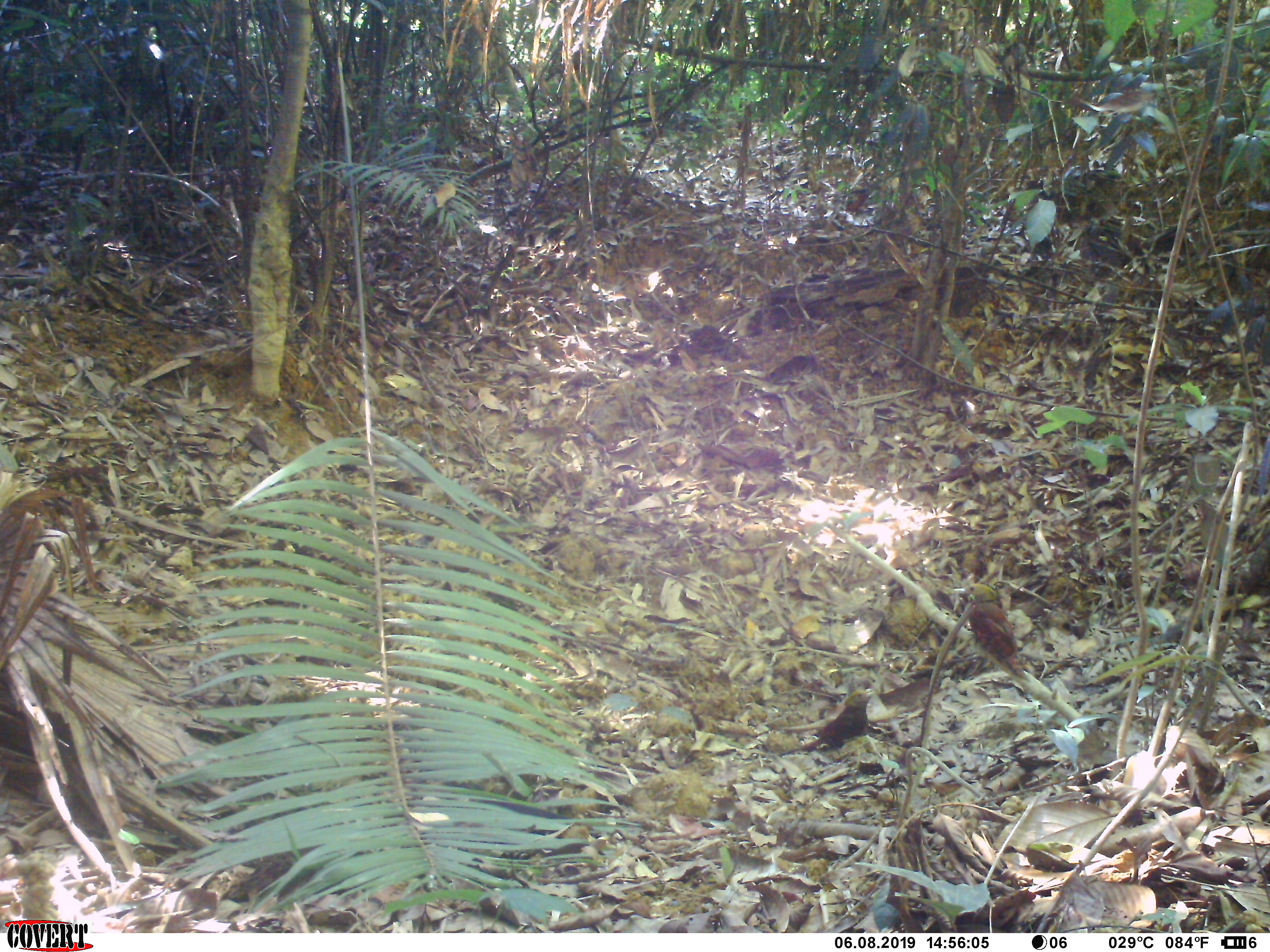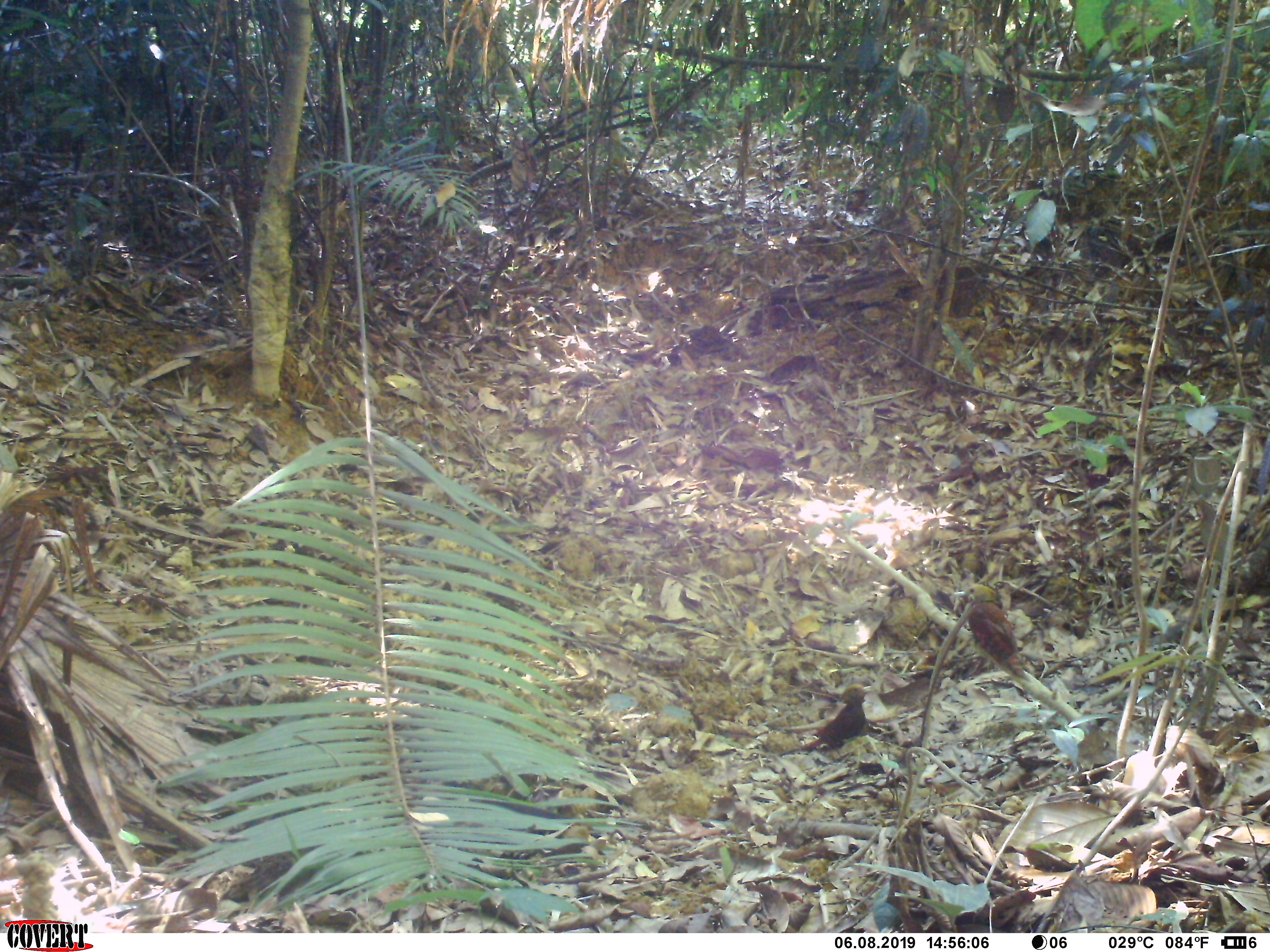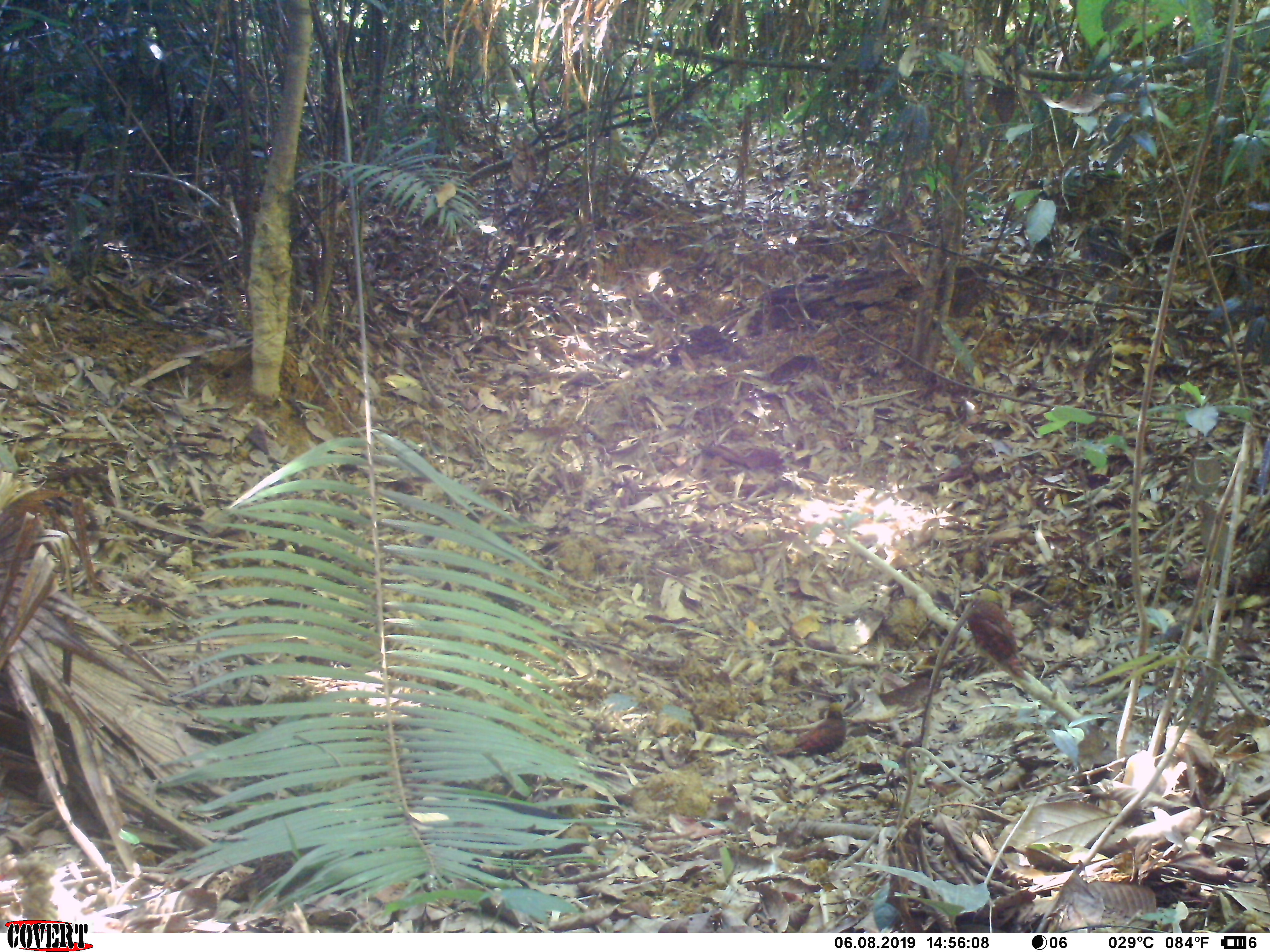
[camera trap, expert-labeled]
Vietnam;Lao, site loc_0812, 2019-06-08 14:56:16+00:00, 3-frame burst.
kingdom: Animalia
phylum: Chordata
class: Aves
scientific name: Aves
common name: bird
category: unidentified bird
Unidentified bird (bird) (Aves). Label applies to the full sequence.